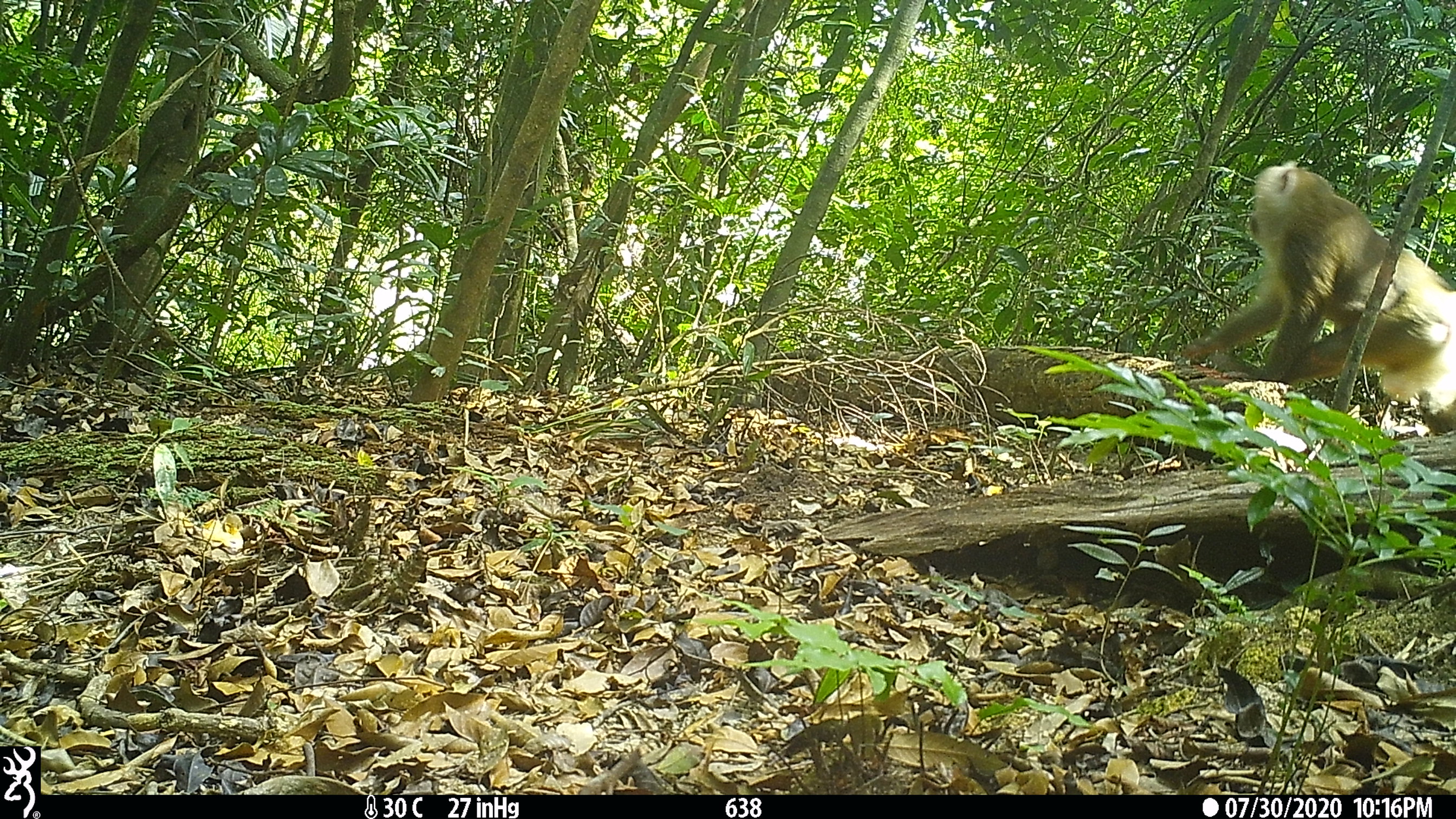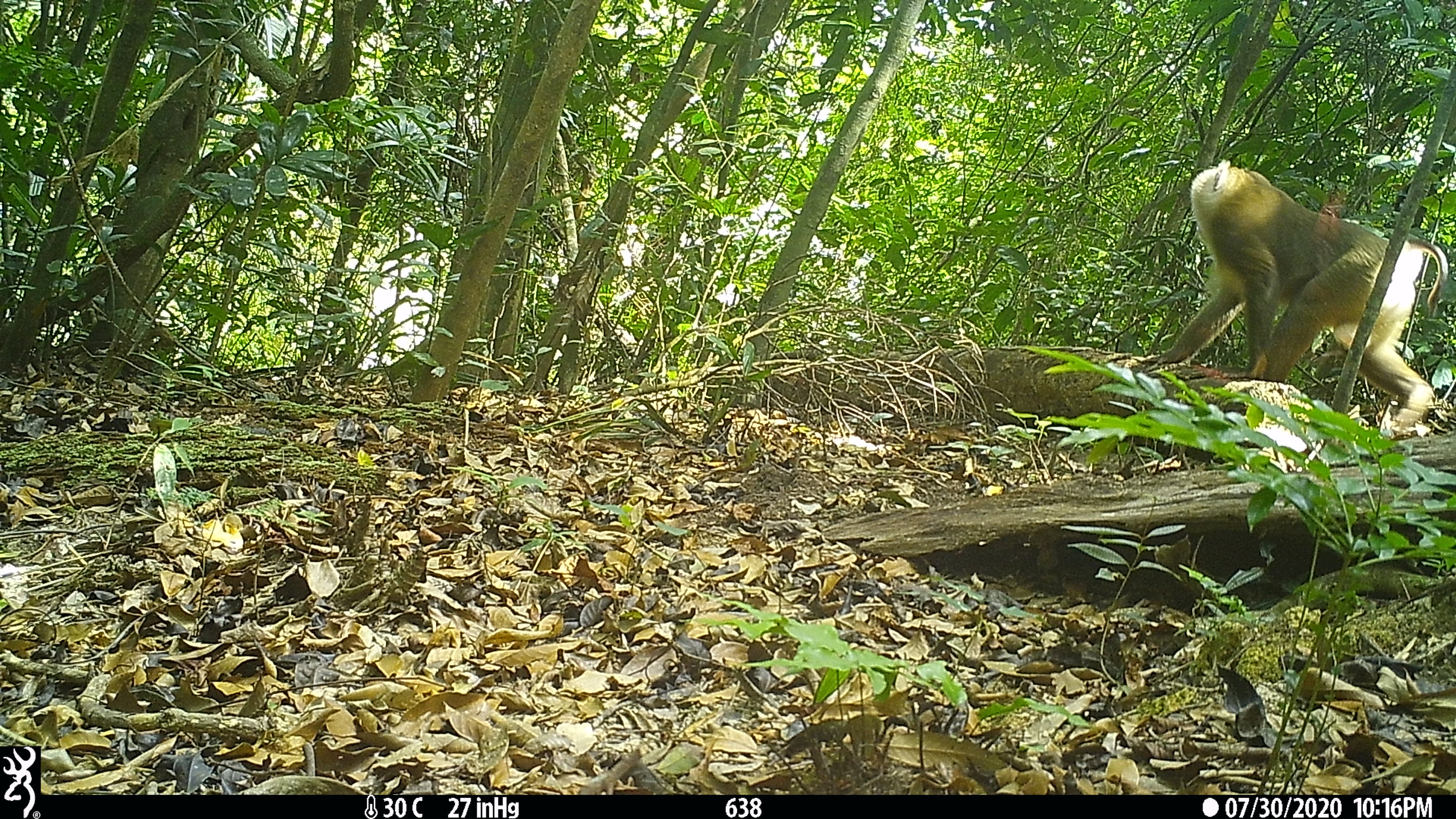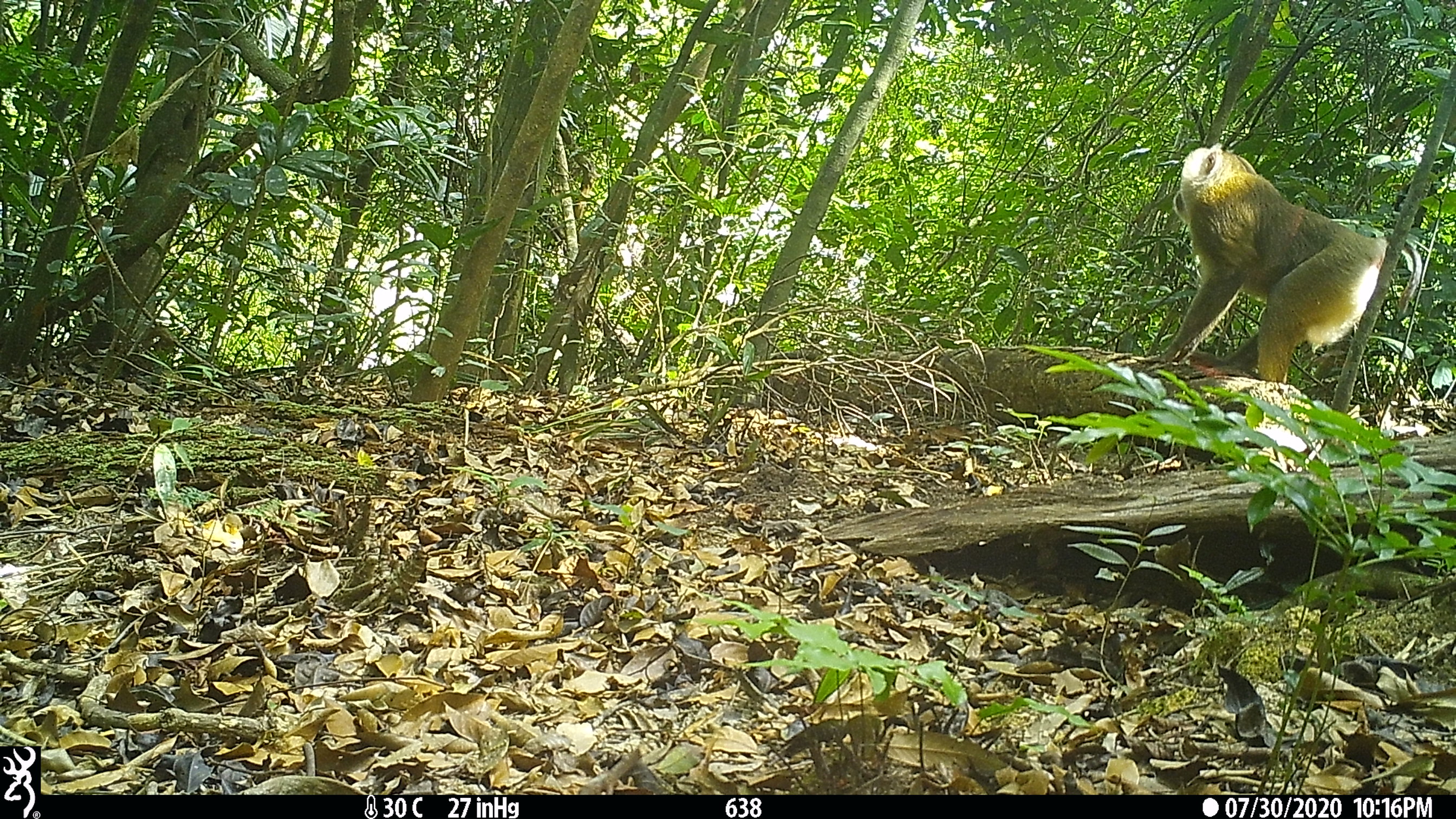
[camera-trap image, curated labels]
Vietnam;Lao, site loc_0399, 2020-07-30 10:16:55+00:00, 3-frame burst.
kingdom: Animalia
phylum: Chordata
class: Mammalia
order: Primates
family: Cercopithecidae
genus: Macaca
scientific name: Macaca nemestrina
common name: pig-tailed macaque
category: pig tailed macaque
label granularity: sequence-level